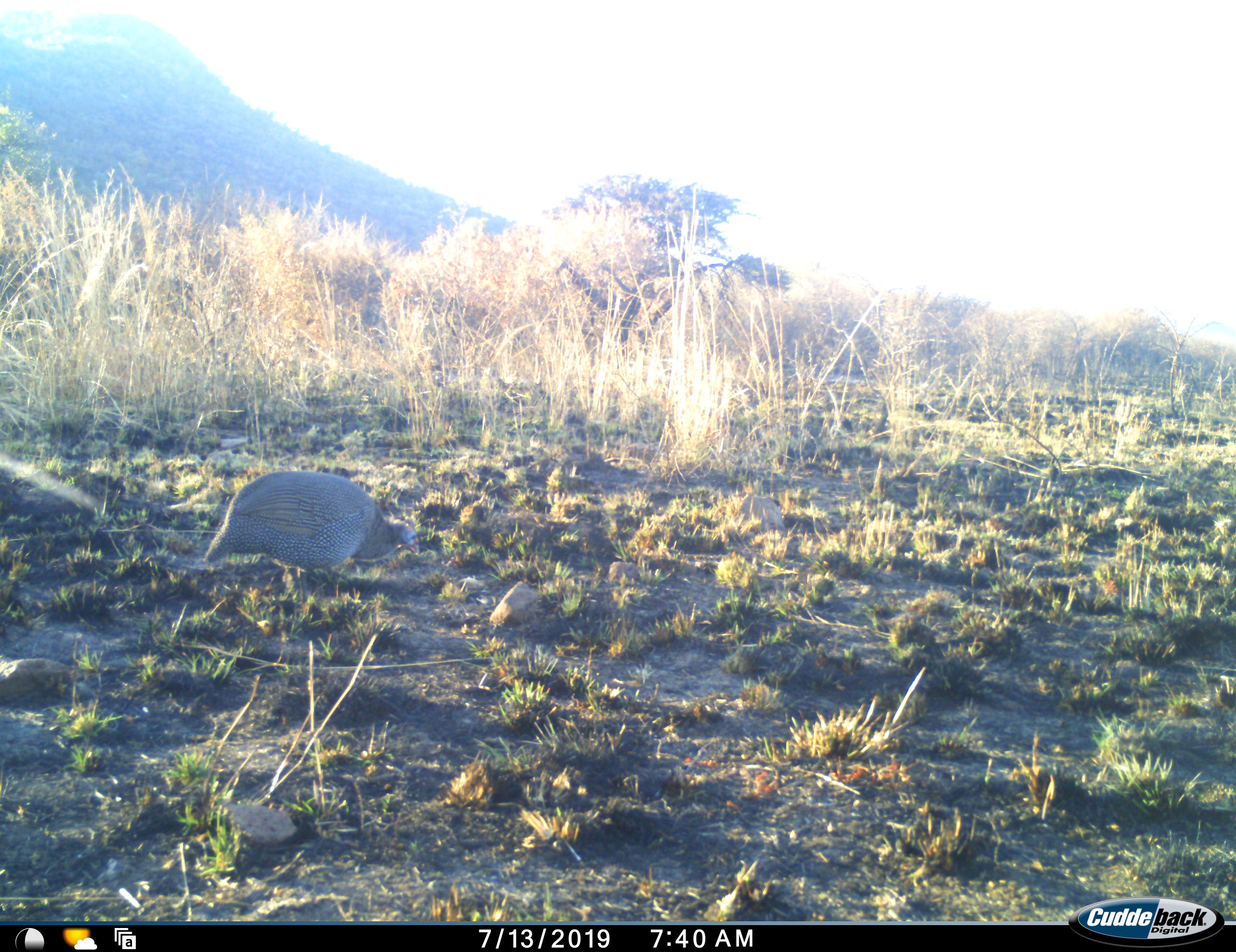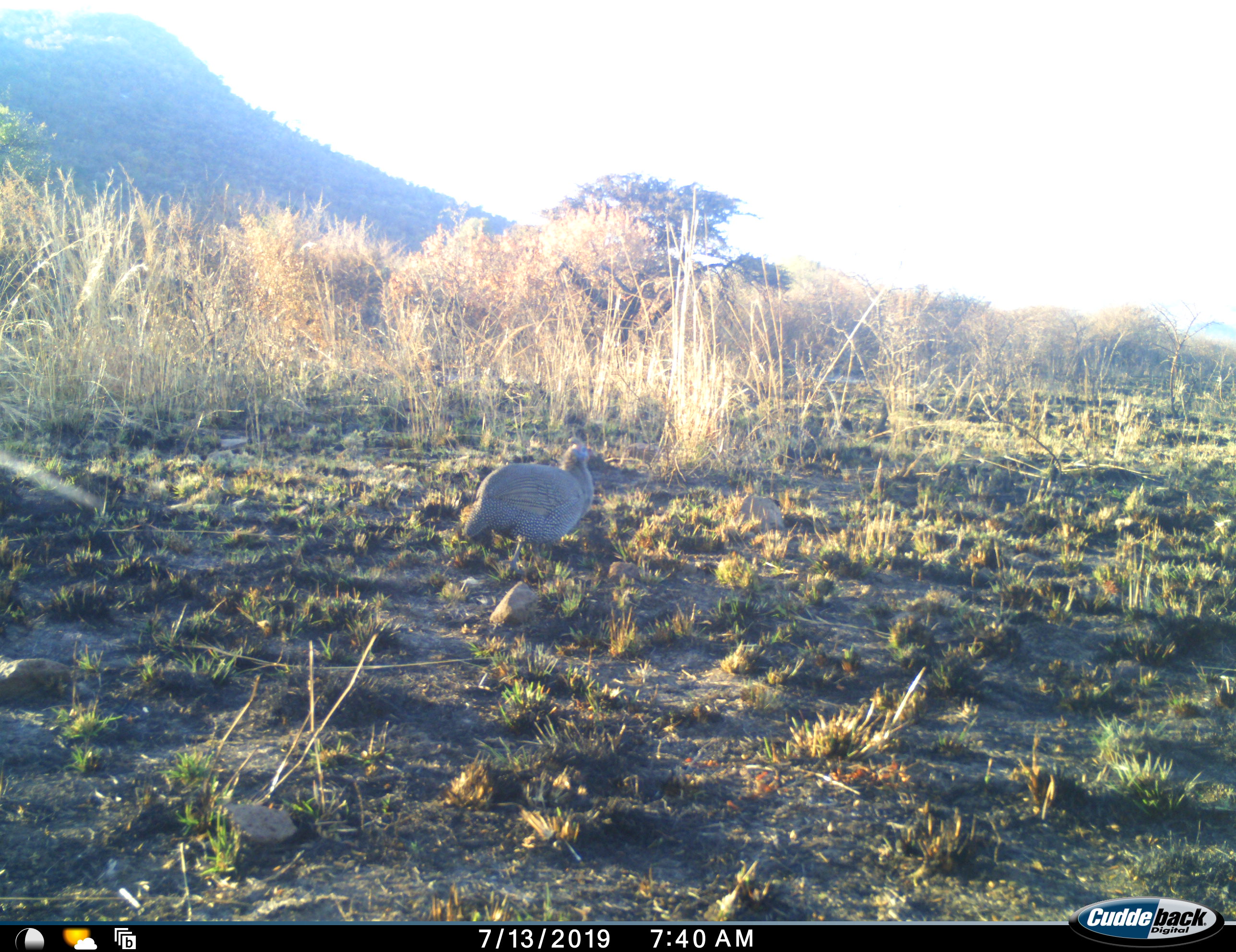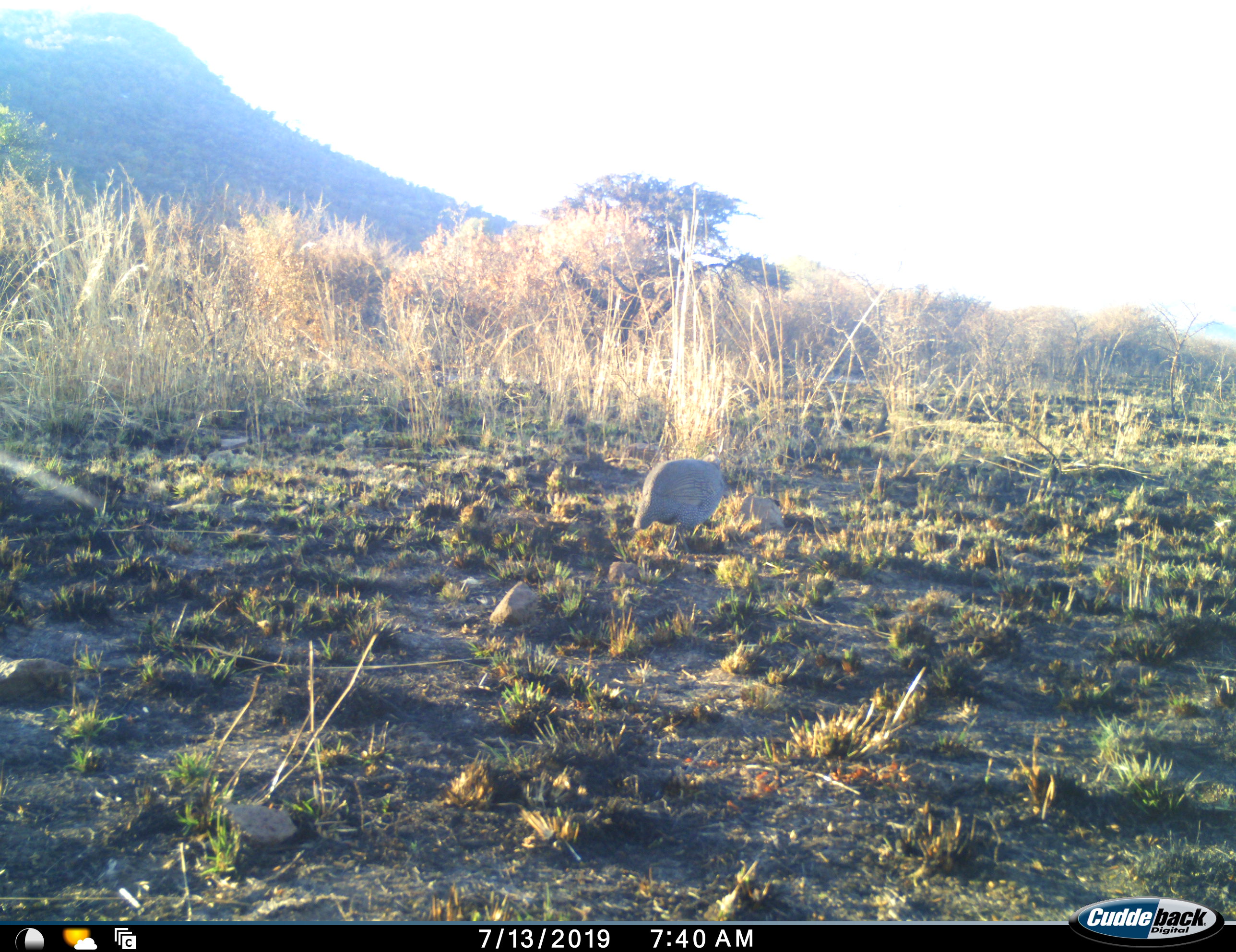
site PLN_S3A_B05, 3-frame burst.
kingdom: Animalia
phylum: Chordata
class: Aves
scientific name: Aves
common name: bird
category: birdother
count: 1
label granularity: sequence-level